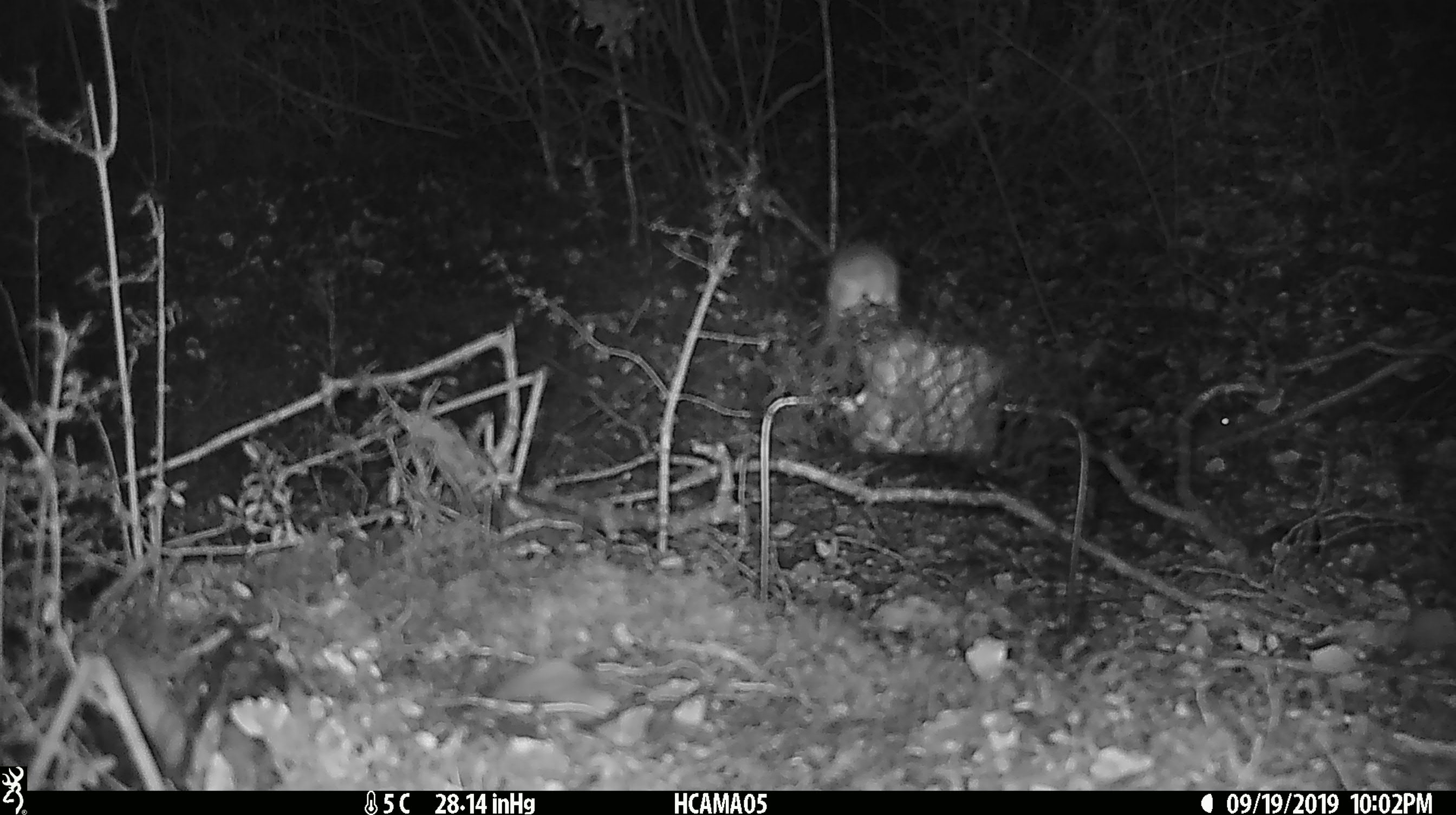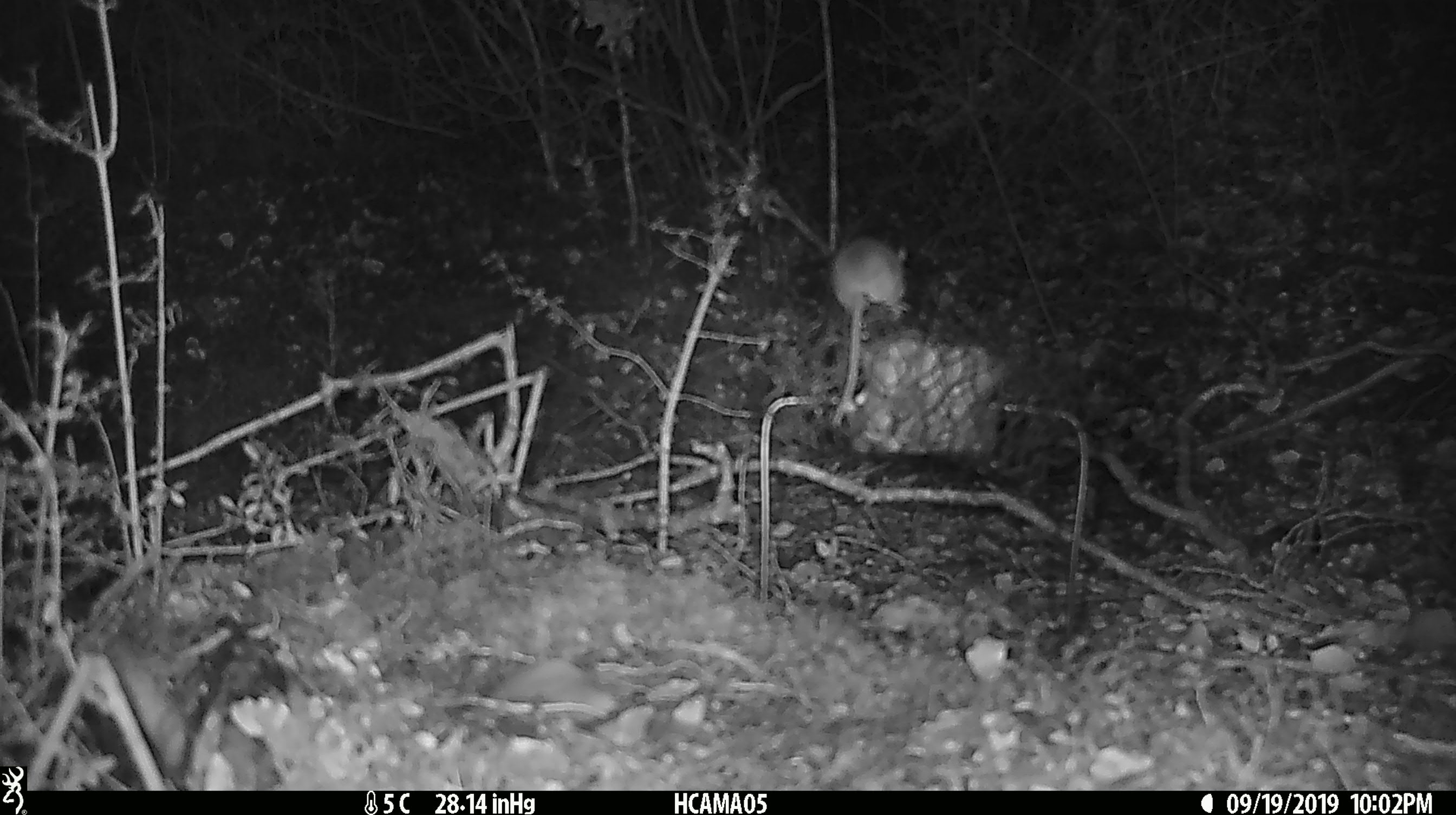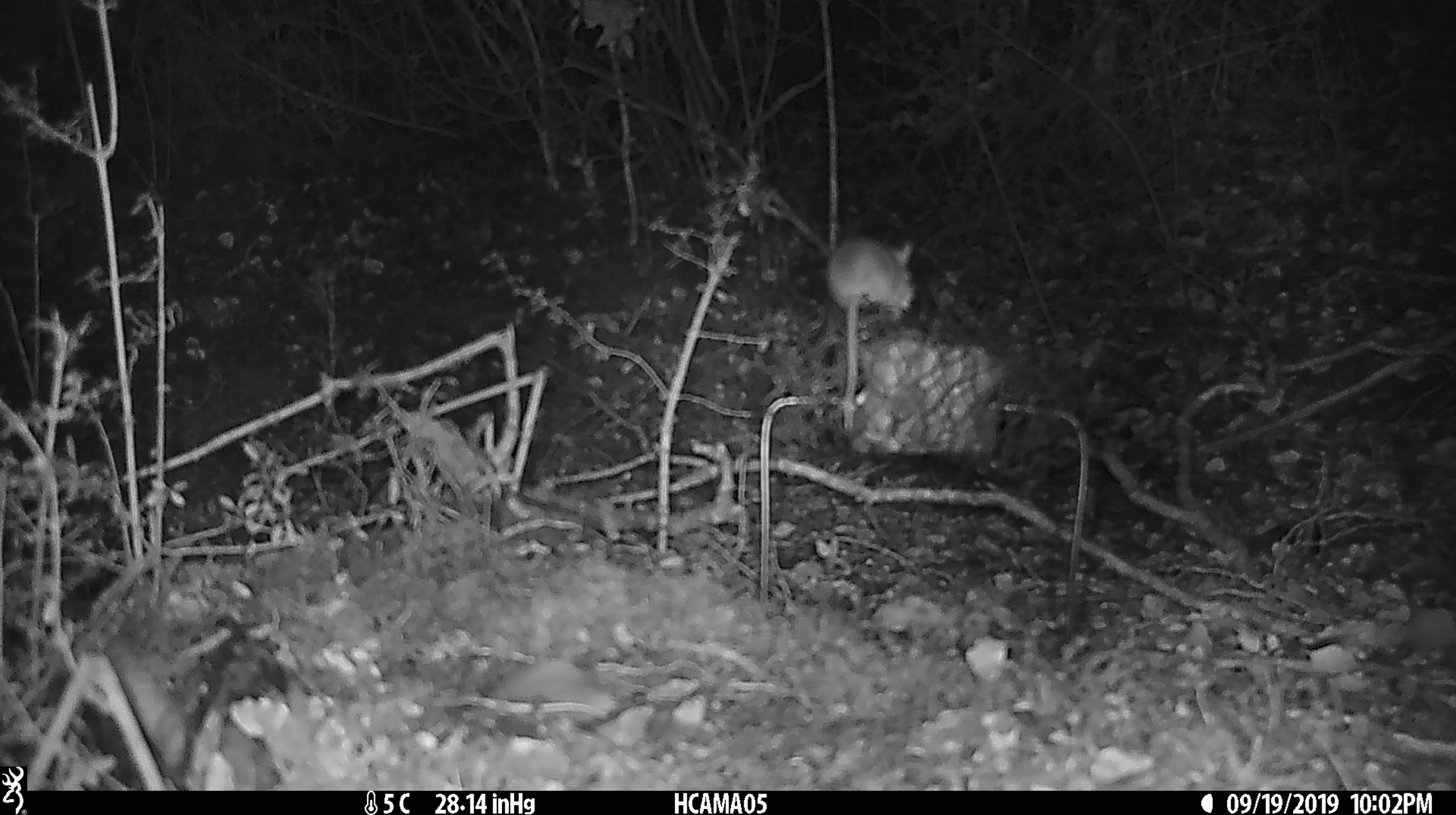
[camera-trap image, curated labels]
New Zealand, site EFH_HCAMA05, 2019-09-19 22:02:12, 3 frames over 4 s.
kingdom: Animalia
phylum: Chordata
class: Mammalia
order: Rodentia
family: Muridae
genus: Mus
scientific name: Mus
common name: mouse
Mouse (Mus).